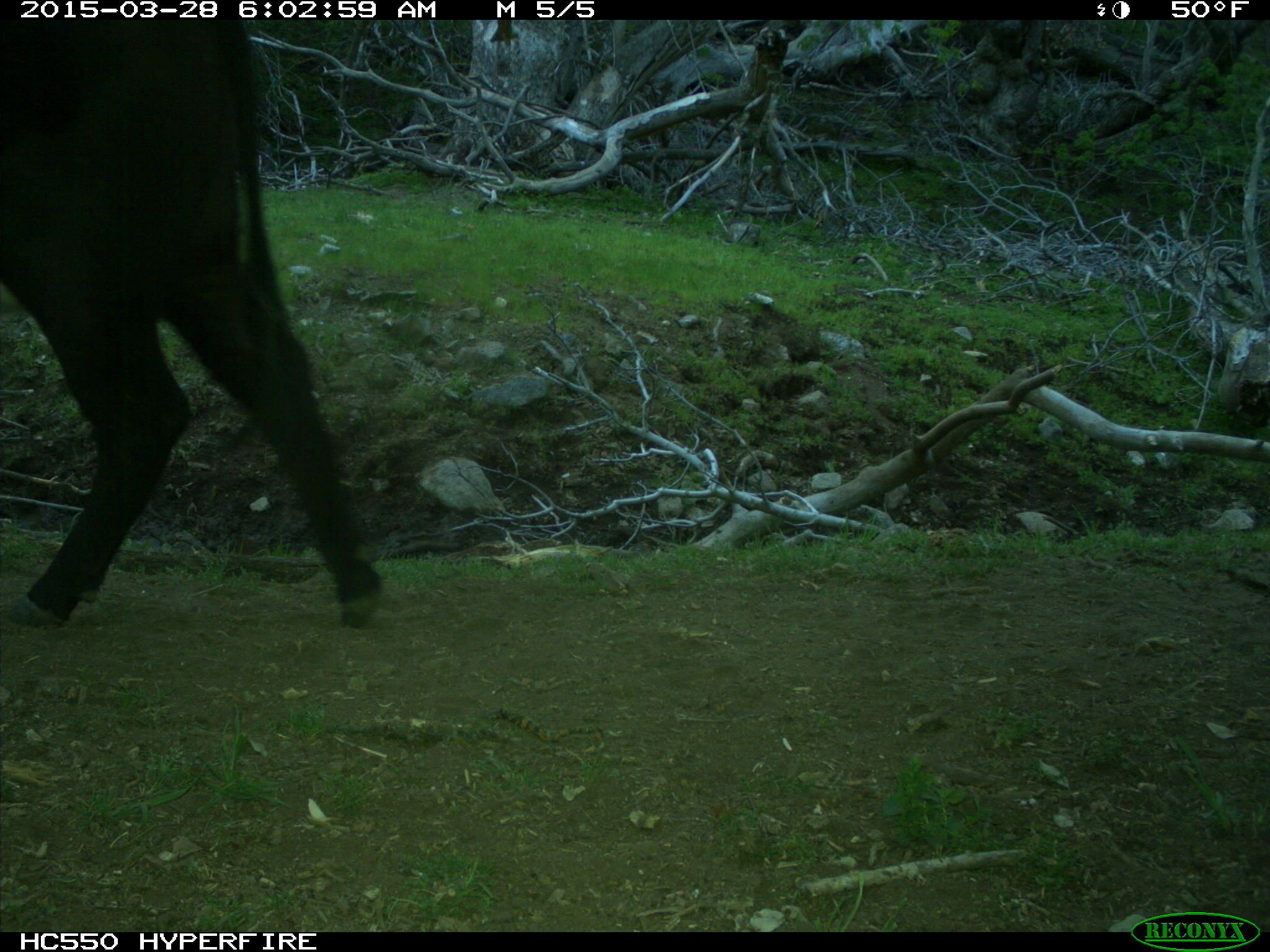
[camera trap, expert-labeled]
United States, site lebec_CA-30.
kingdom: Animalia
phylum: Chordata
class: Mammalia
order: Artiodactyla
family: Bovidae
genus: Bos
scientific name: Bos taurus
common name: domestic cow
Bos taurus (domestic cow).